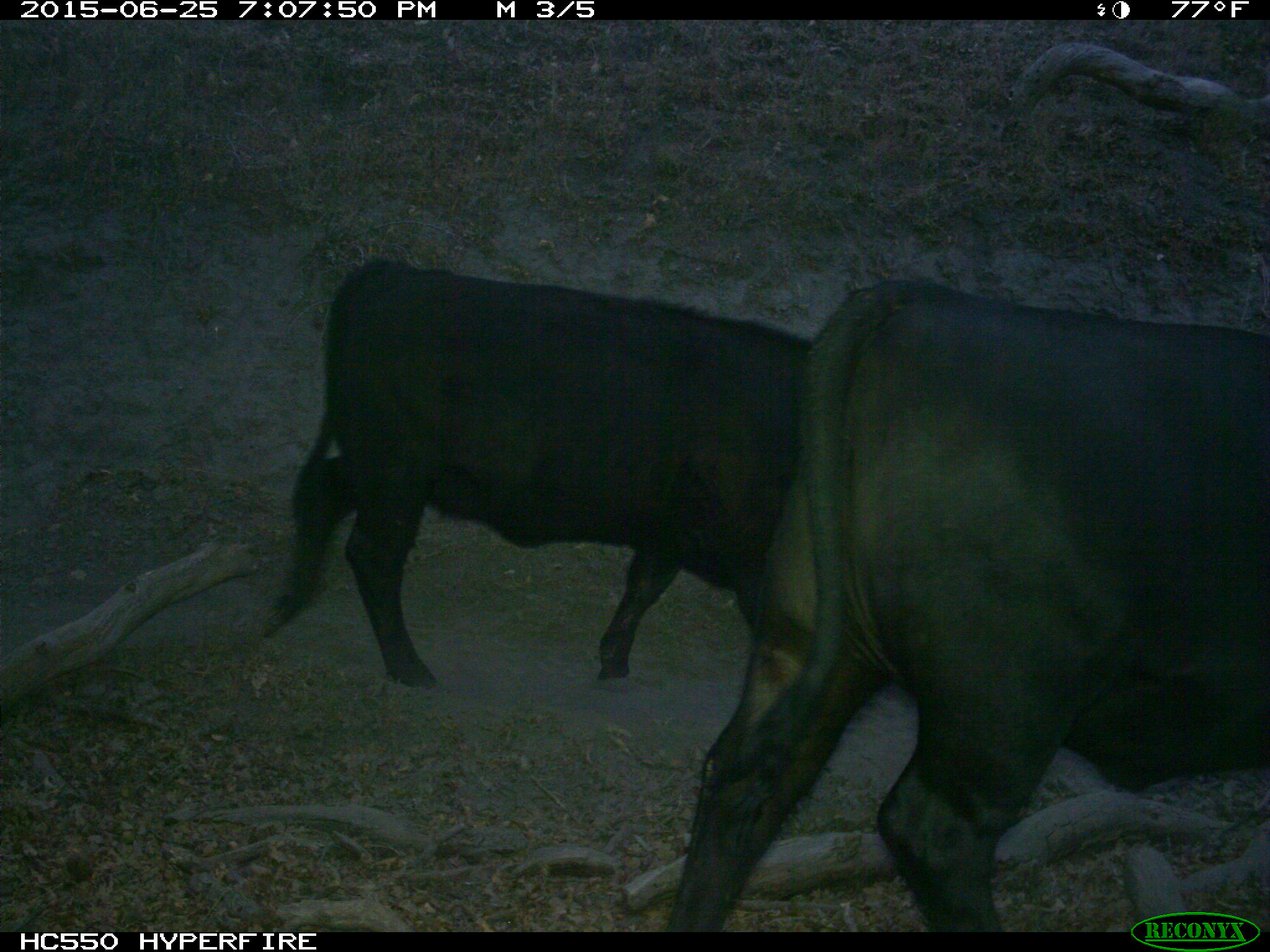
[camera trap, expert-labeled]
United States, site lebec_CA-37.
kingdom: Animalia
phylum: Chordata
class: Mammalia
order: Artiodactyla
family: Bovidae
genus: Bos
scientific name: Bos taurus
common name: domestic cow